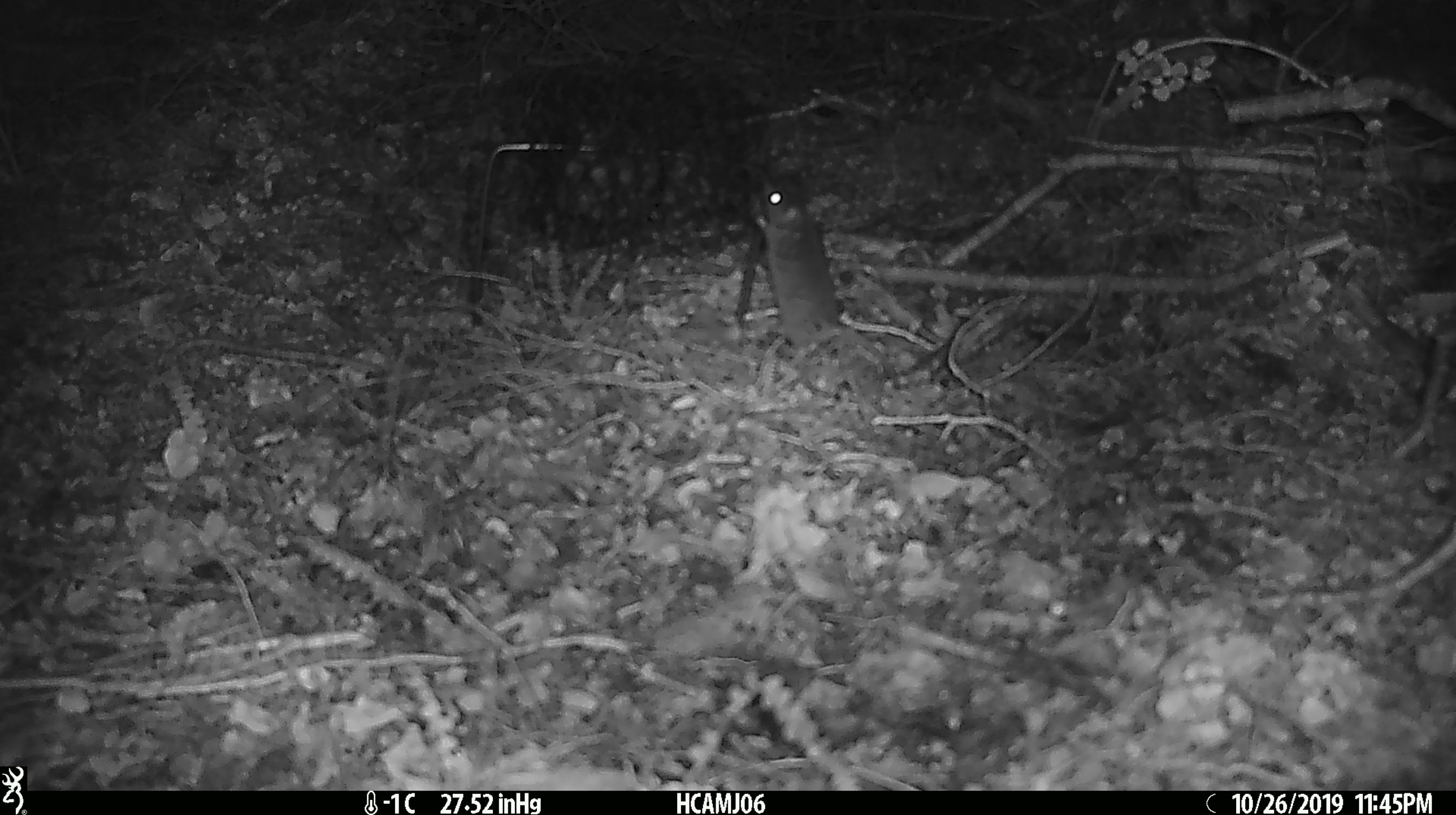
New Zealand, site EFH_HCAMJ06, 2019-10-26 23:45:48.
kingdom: Animalia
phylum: Chordata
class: Mammalia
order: Rodentia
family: Muridae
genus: Mus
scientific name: Mus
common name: mouse